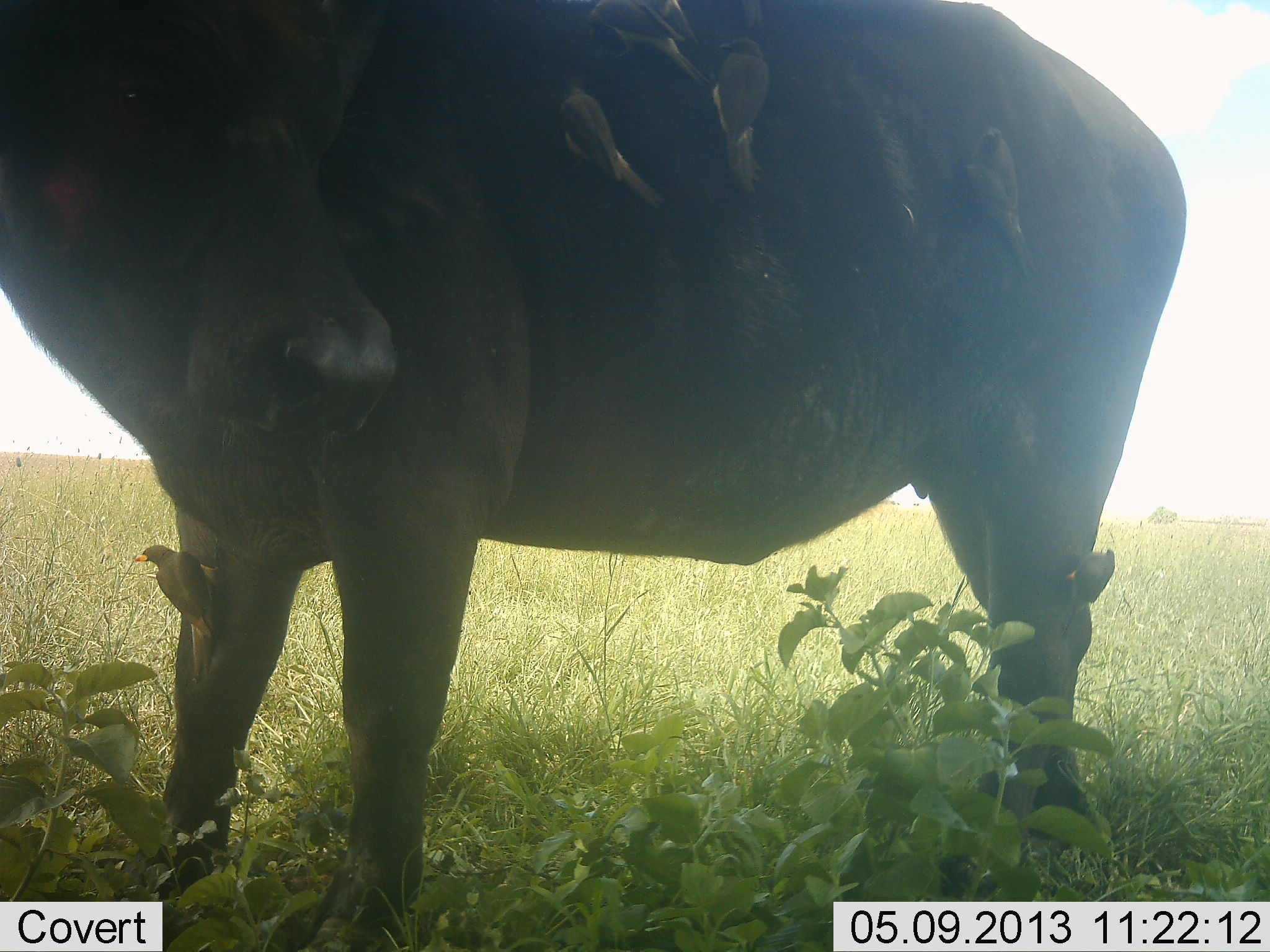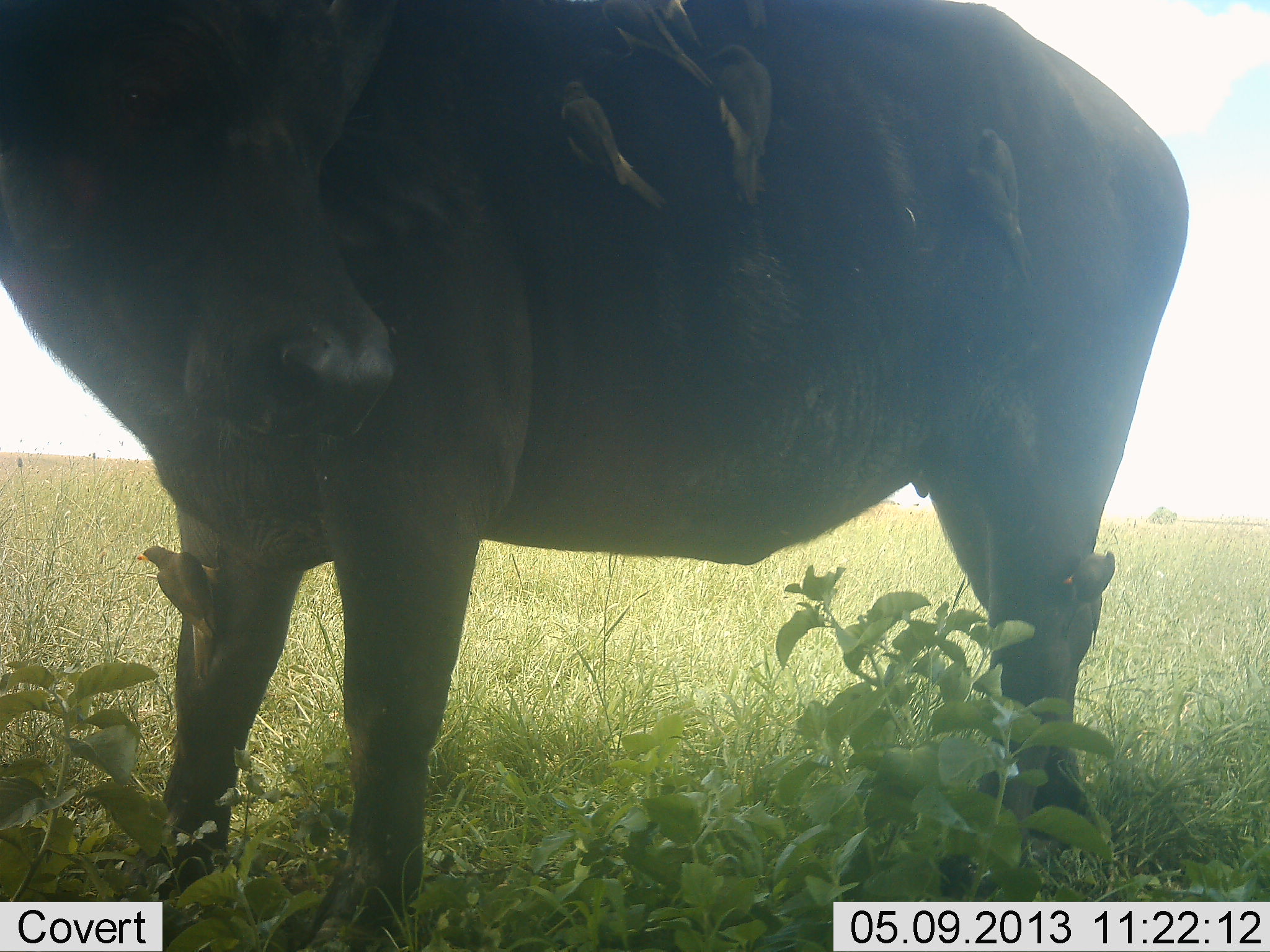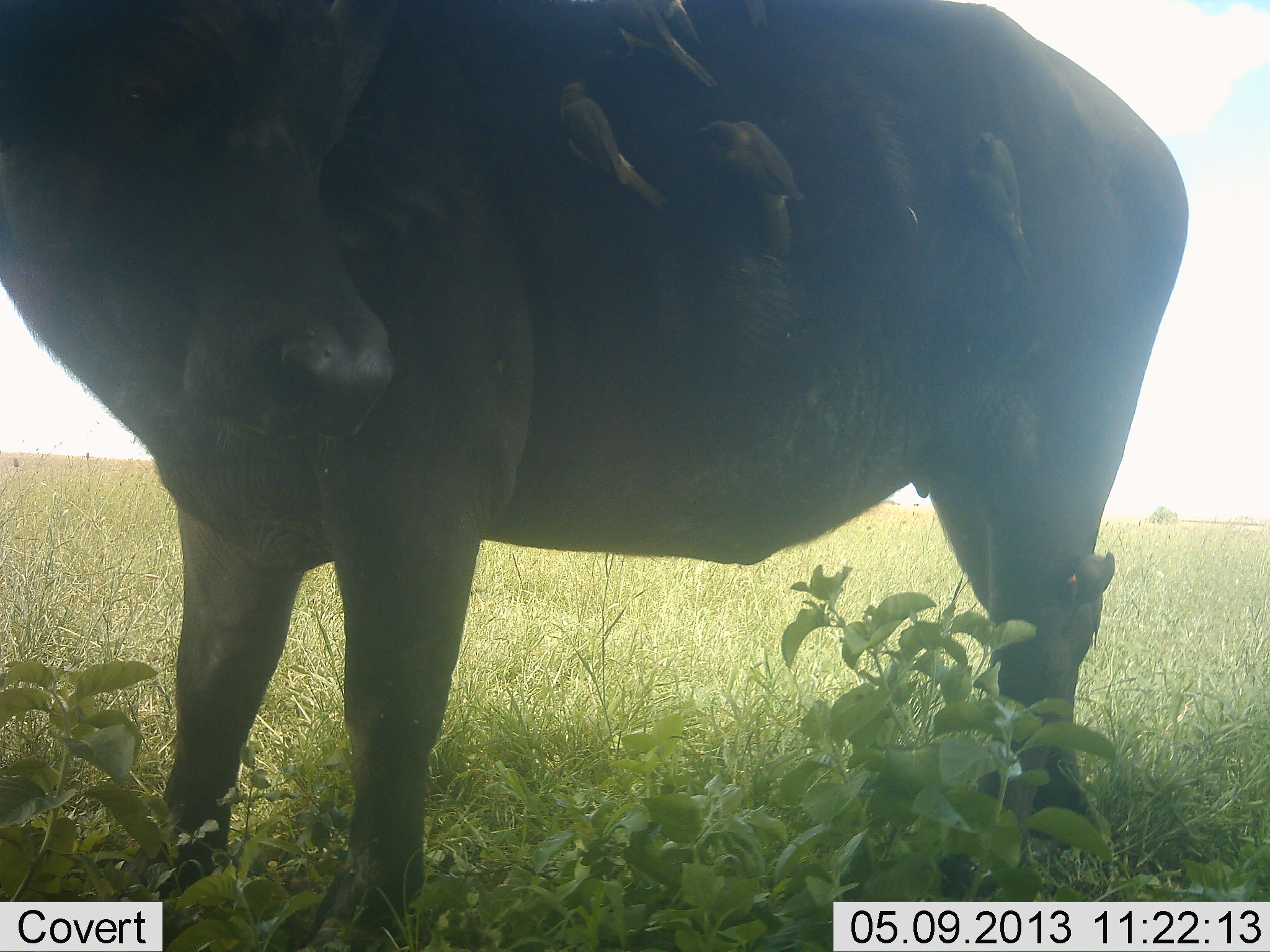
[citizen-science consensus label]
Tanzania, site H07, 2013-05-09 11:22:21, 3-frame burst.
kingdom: Animalia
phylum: Chordata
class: Mammalia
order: Artiodactyla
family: Bovidae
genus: Syncerus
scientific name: Syncerus caffer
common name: cape buffalo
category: buffalo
Buffalo (cape buffalo) (Syncerus caffer), count 1. Behavior (volunteer vote fractions): standing 100%, resting 0%, moving 0%, interacting 0%. Young present (vote fraction): 0%. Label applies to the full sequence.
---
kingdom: Animalia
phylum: Chordata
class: Aves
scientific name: Aves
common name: bird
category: otherbird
Otherbird (bird) (Aves), count 8. Behavior (volunteer vote fractions): standing 45%, resting 18%, moving 18%, interacting 27%. Young present (vote fraction): 0%. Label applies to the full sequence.